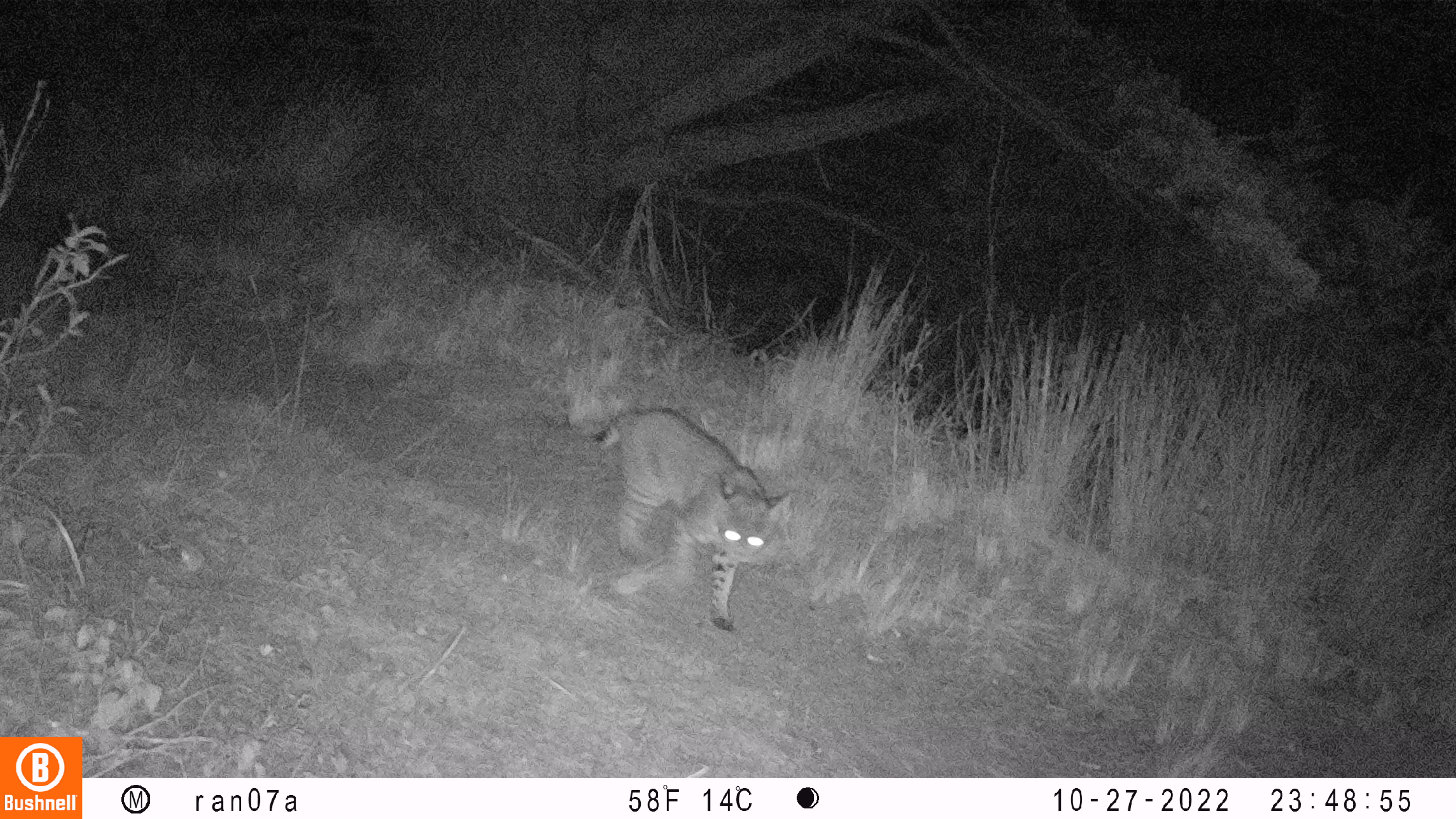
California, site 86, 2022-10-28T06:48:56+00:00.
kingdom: Animalia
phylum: Chordata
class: Mammalia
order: Carnivora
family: Felidae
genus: Lynx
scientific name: Lynx rufus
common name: bobcat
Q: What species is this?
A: Bobcat (Lynx rufus).